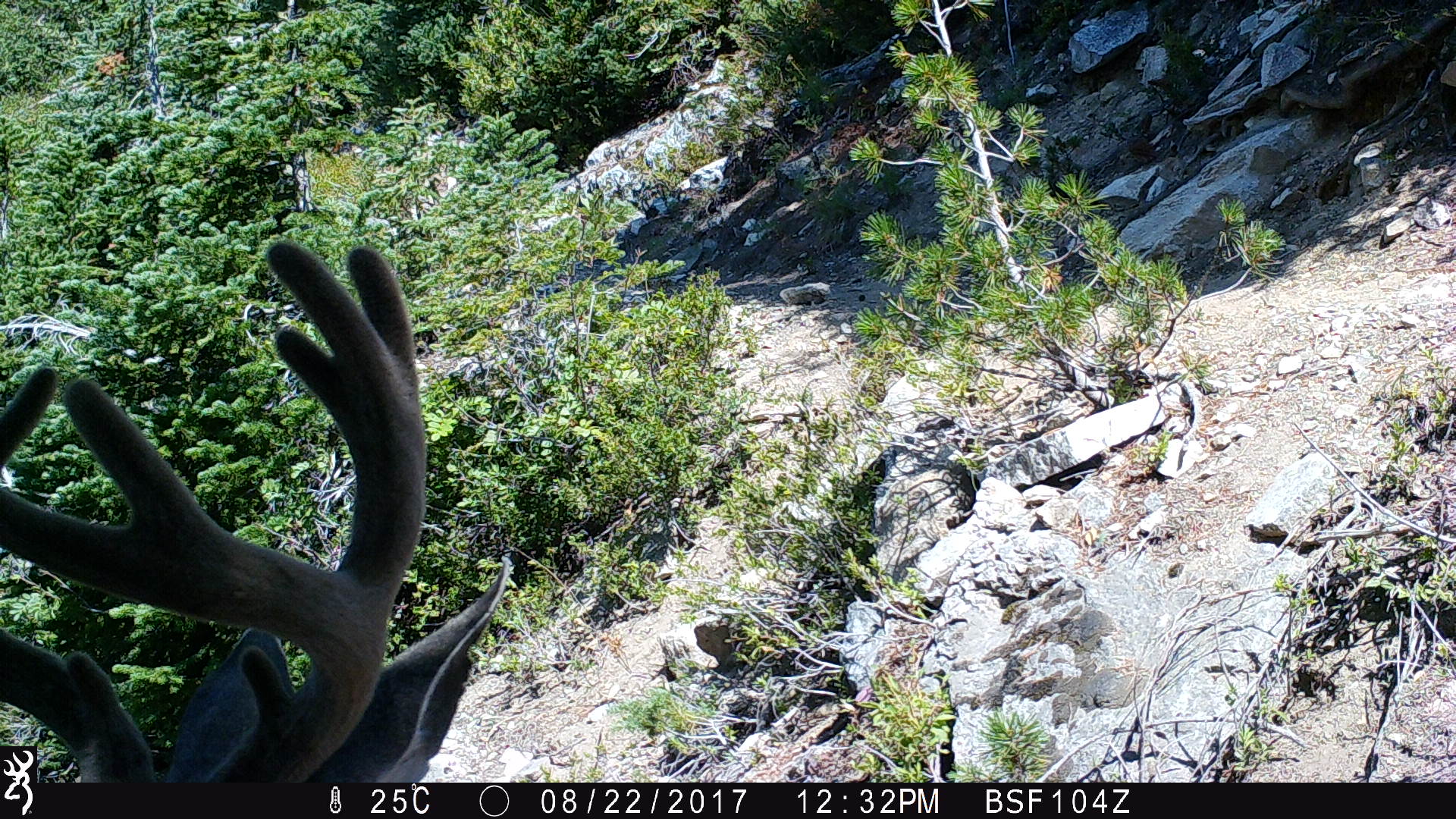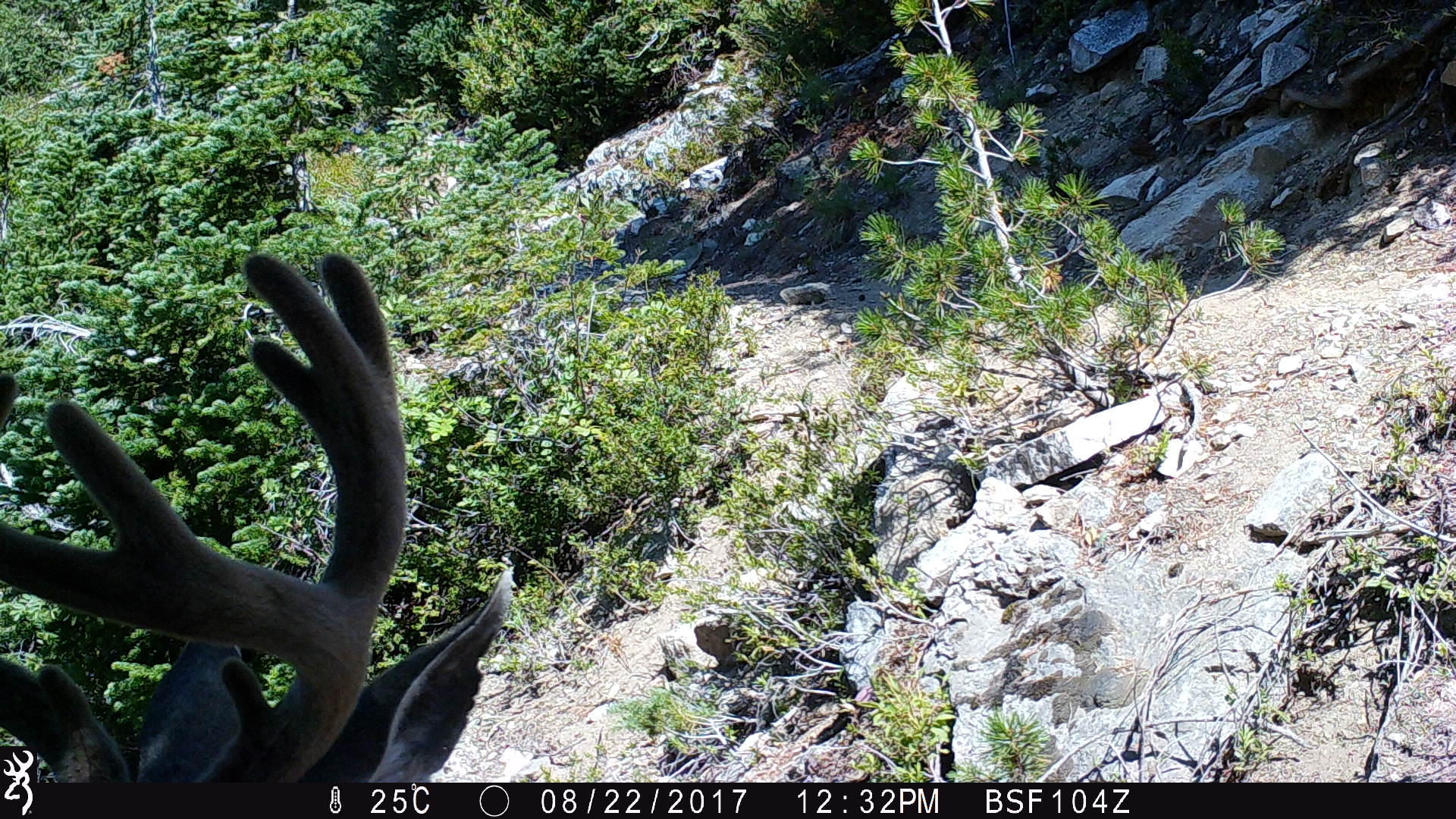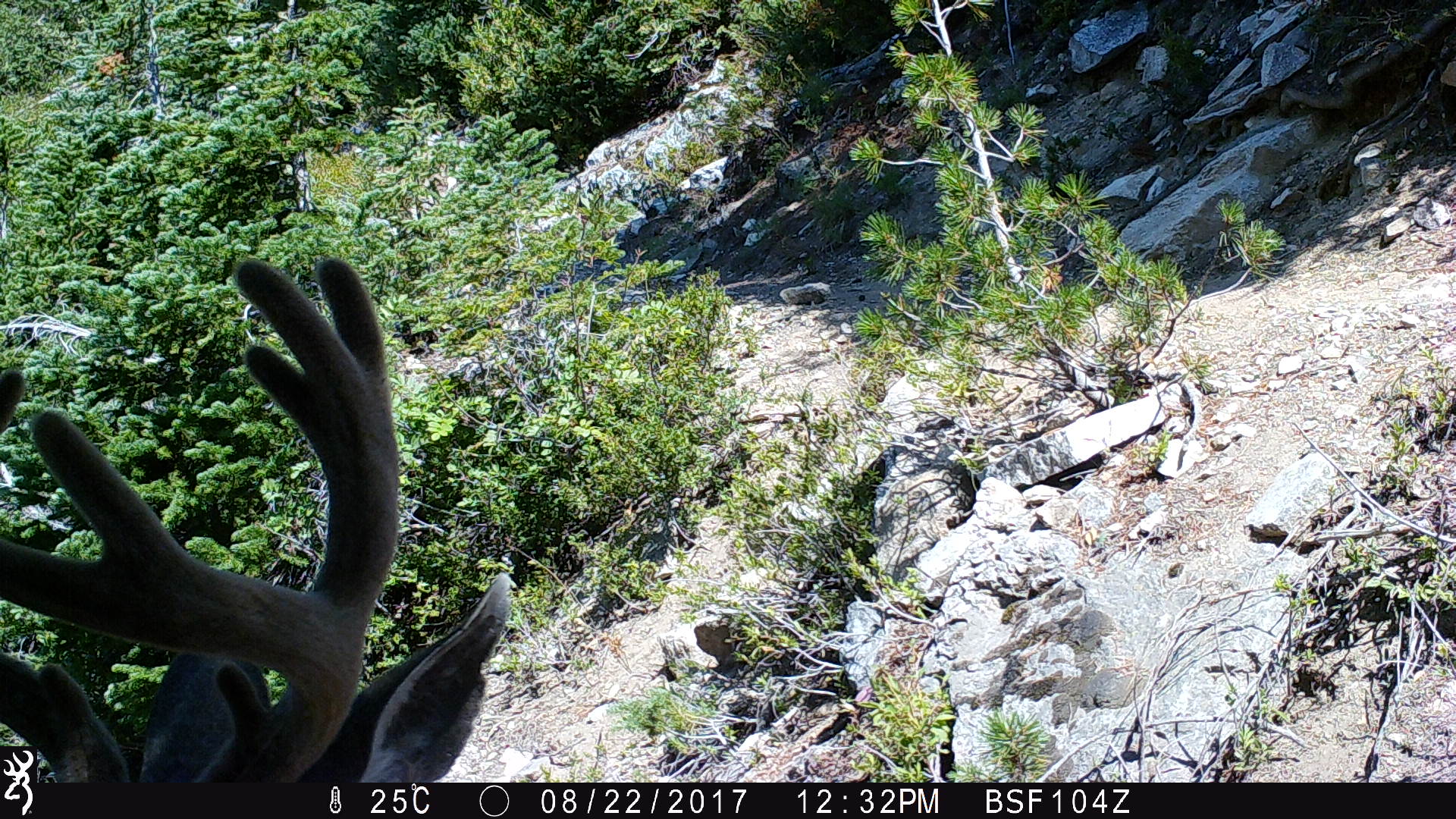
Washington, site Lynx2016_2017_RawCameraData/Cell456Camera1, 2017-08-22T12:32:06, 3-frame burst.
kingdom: Animalia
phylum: Chordata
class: Mammalia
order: Artiodactyla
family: Cervidae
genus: Odocoileus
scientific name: Odocoileus hemionus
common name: mule deer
Odocoileus hemionus (mule deer). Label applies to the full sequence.